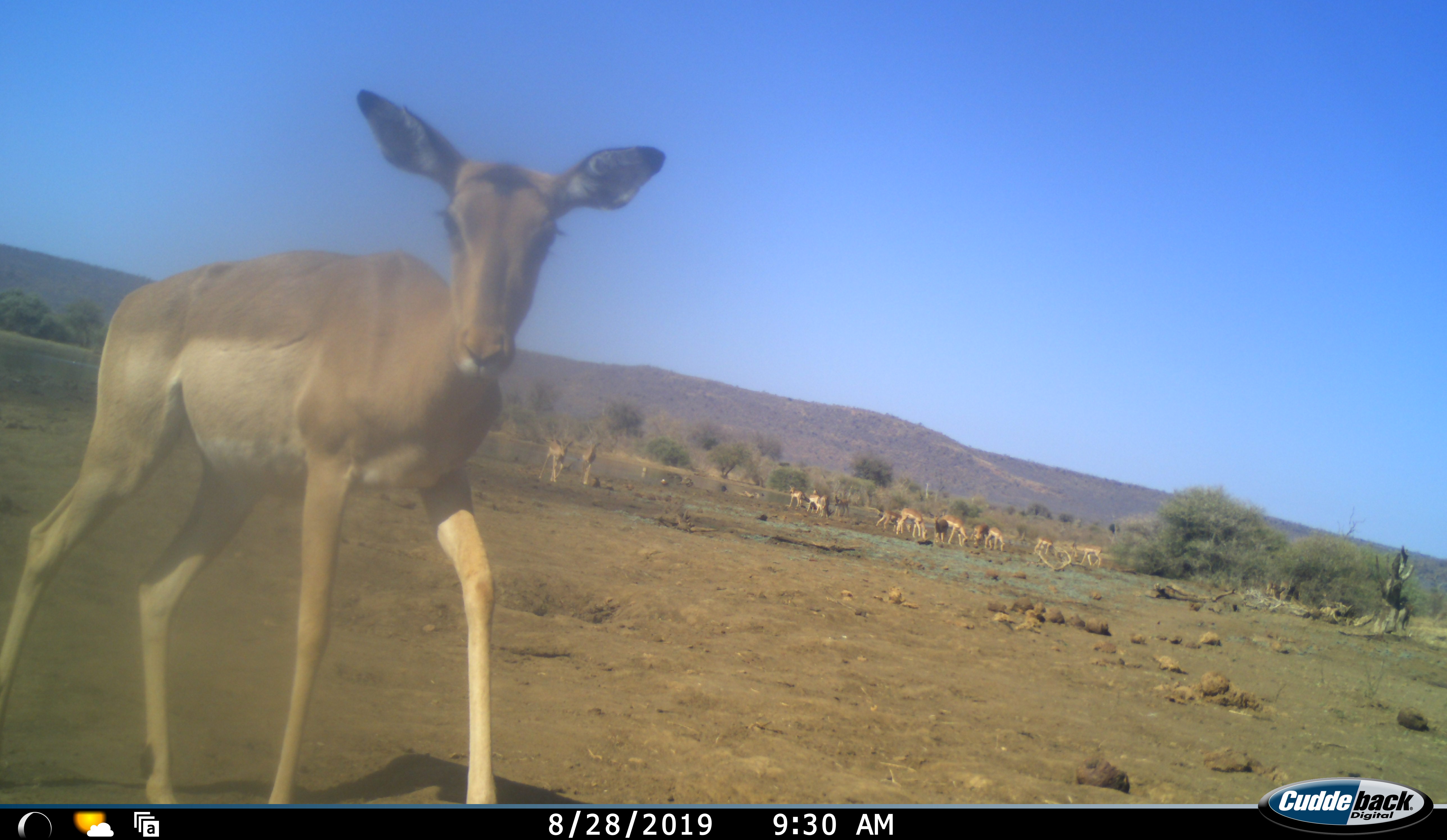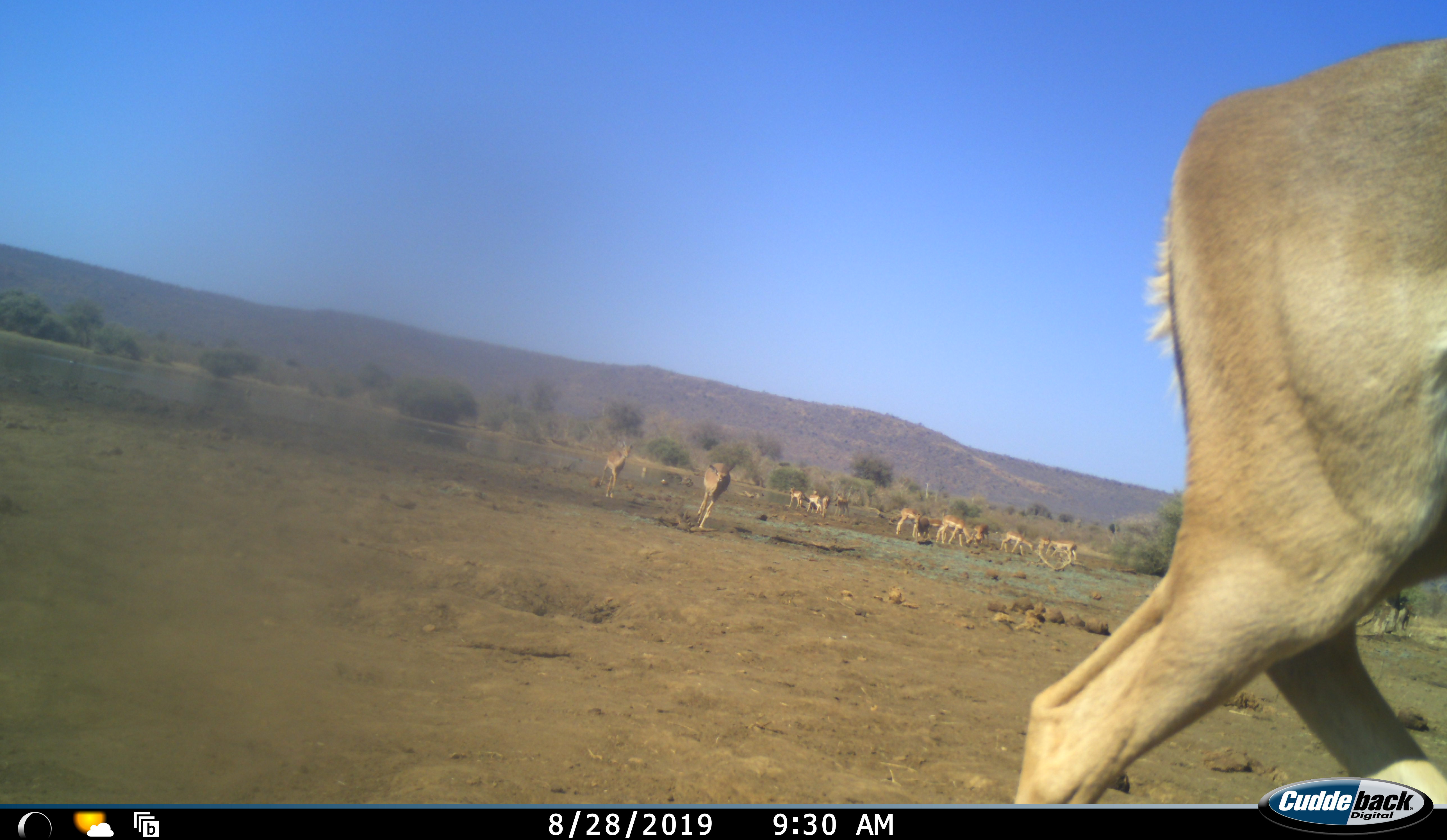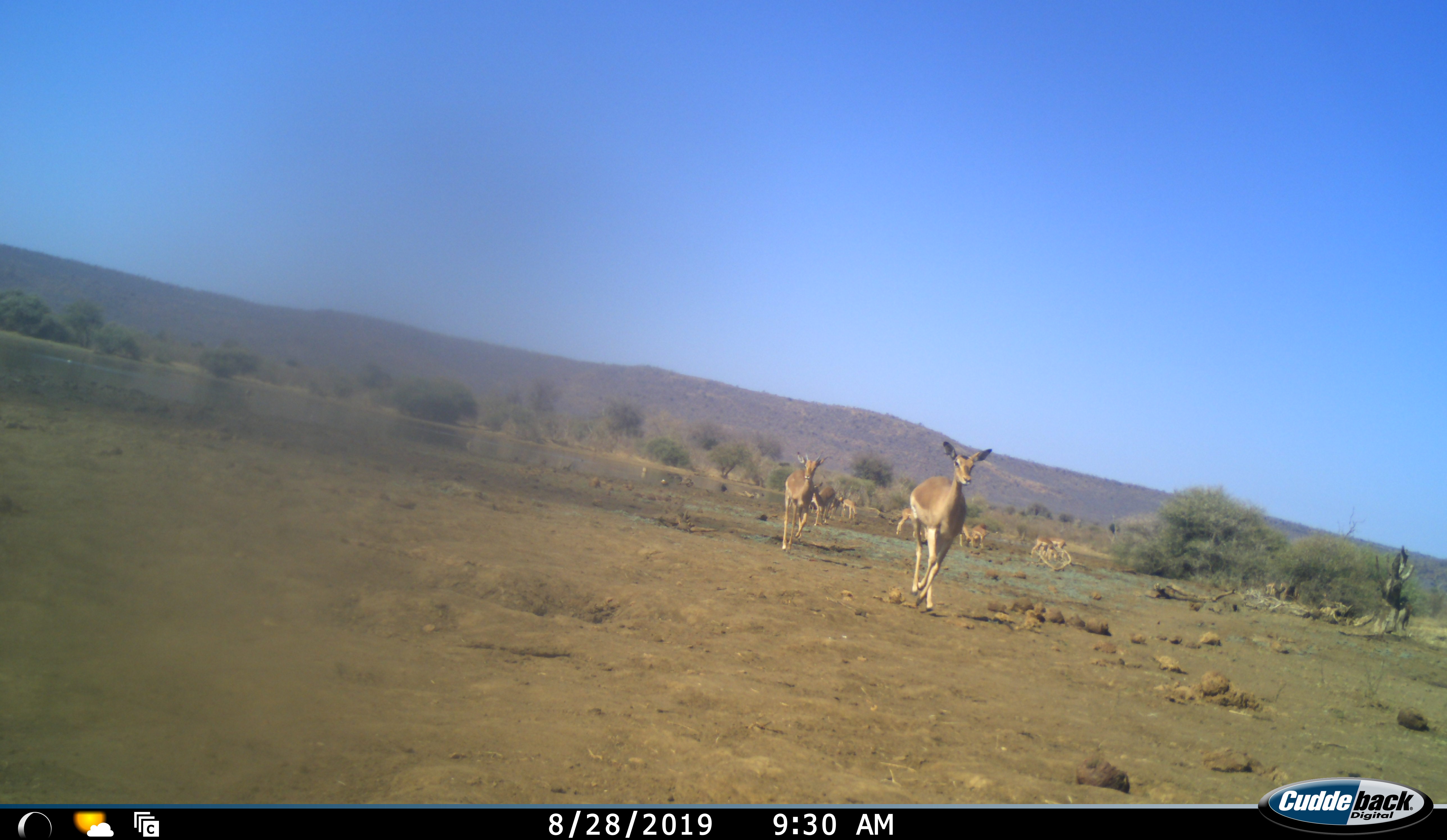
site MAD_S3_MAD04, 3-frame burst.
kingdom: Animalia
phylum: Chordata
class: Mammalia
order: Artiodactyla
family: Bovidae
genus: Aepyceros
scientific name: Aepyceros melampus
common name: impala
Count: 11-50.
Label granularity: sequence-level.